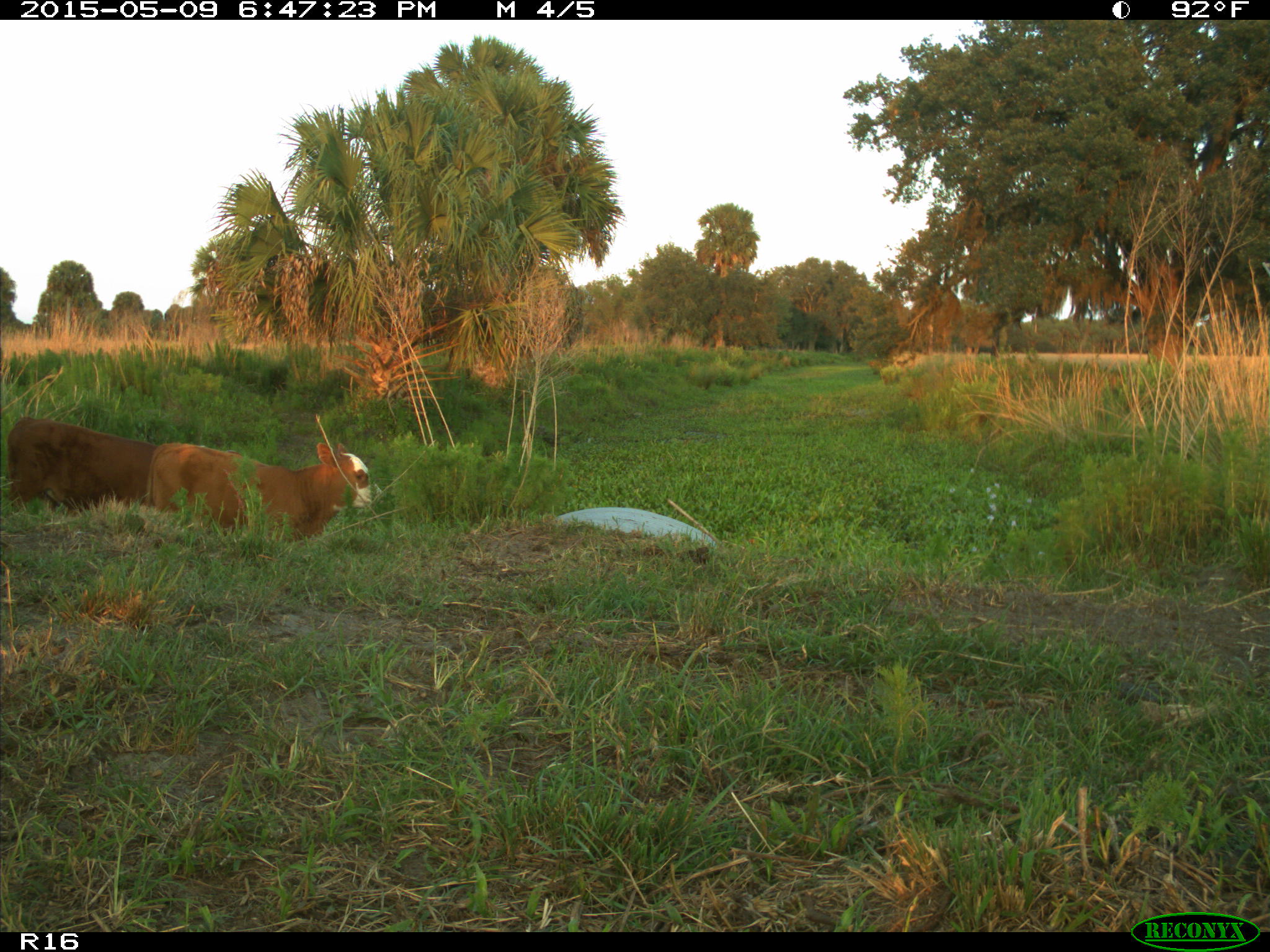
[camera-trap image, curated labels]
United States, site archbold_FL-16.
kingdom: Animalia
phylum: Chordata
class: Mammalia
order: Artiodactyla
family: Bovidae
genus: Bos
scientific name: Bos taurus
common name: domestic cow